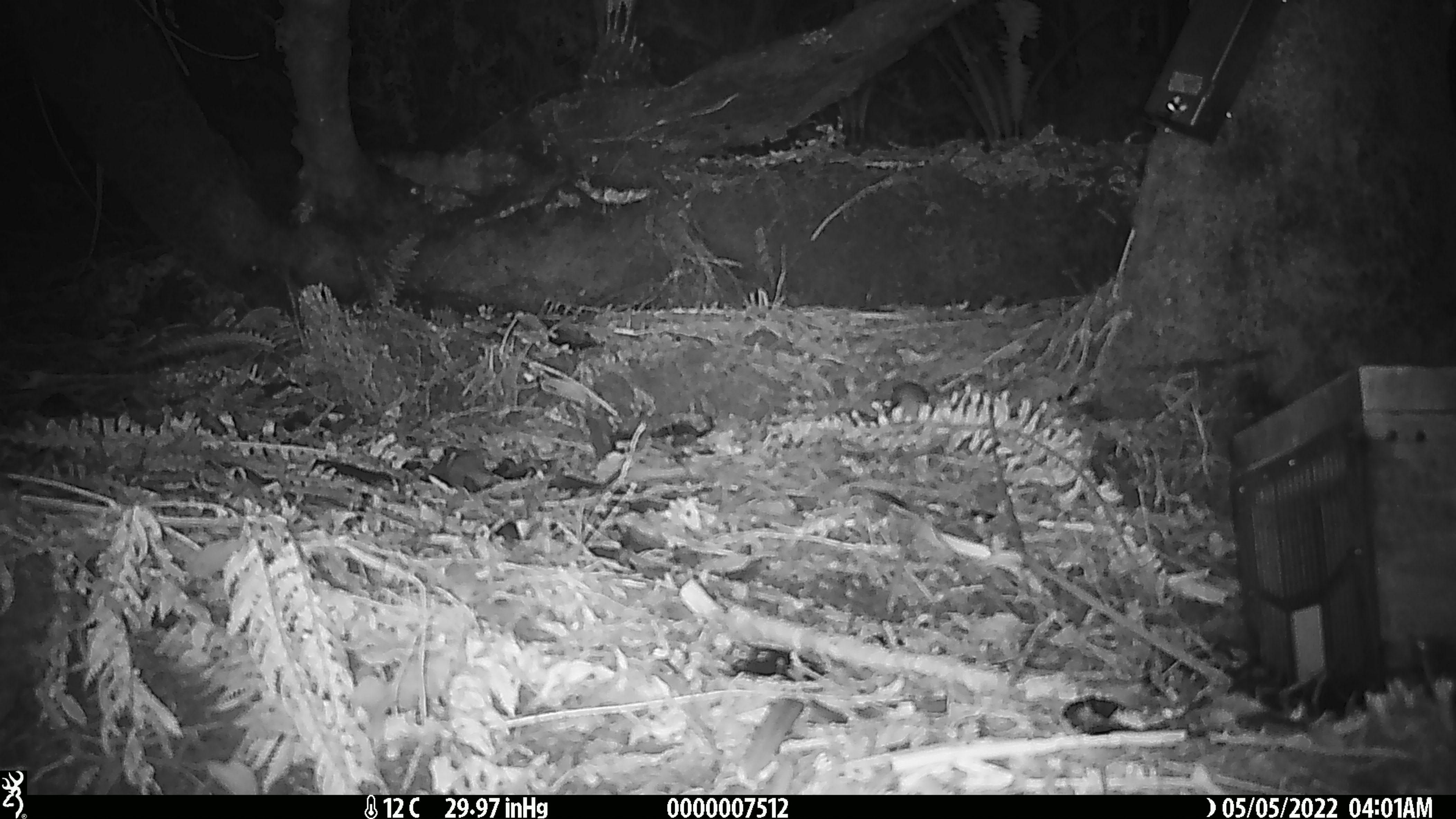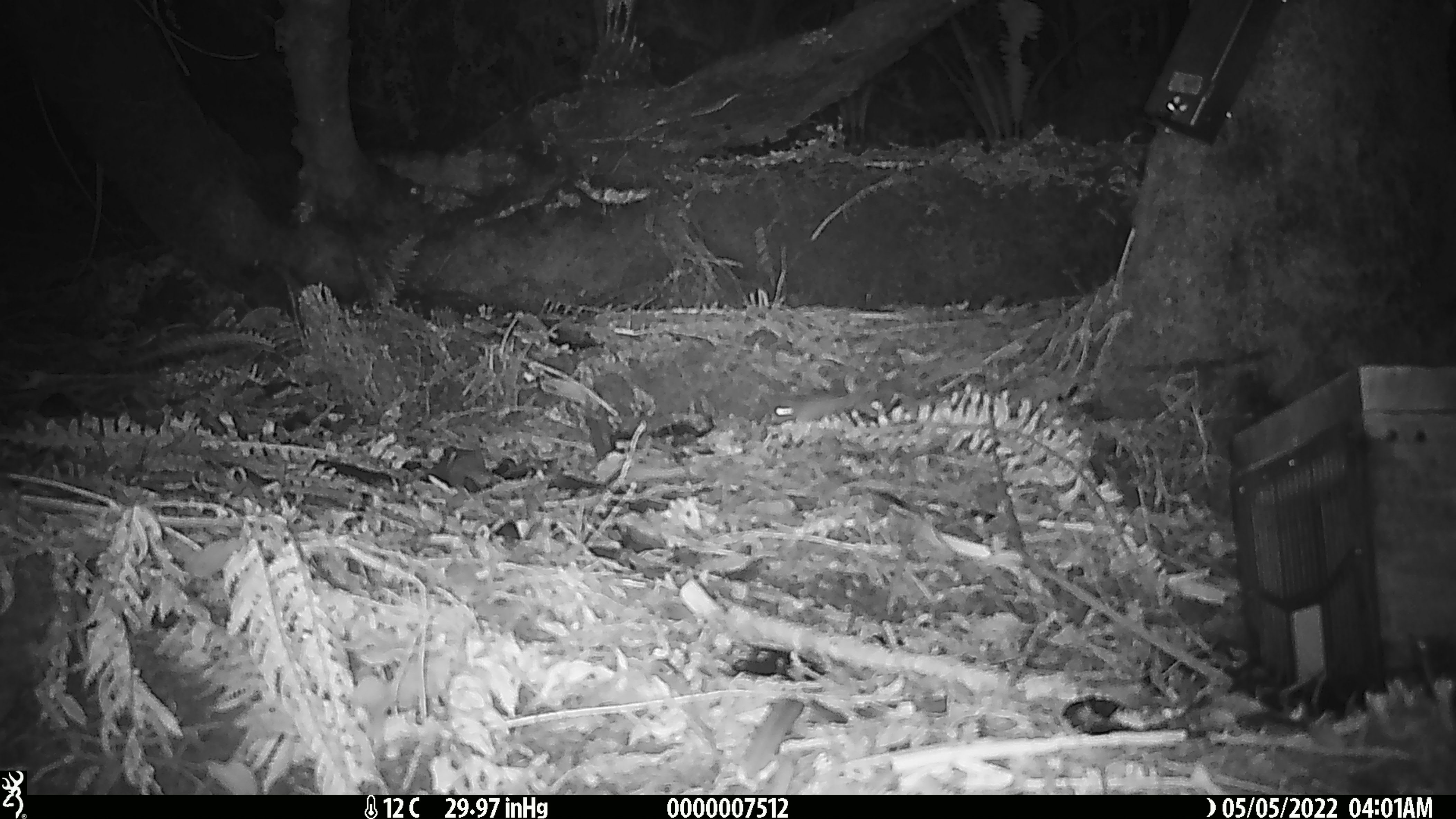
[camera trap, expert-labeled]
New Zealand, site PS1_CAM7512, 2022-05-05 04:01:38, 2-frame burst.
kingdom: Animalia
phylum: Chordata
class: Mammalia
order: Rodentia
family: Muridae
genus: Mus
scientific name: Mus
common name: mouse